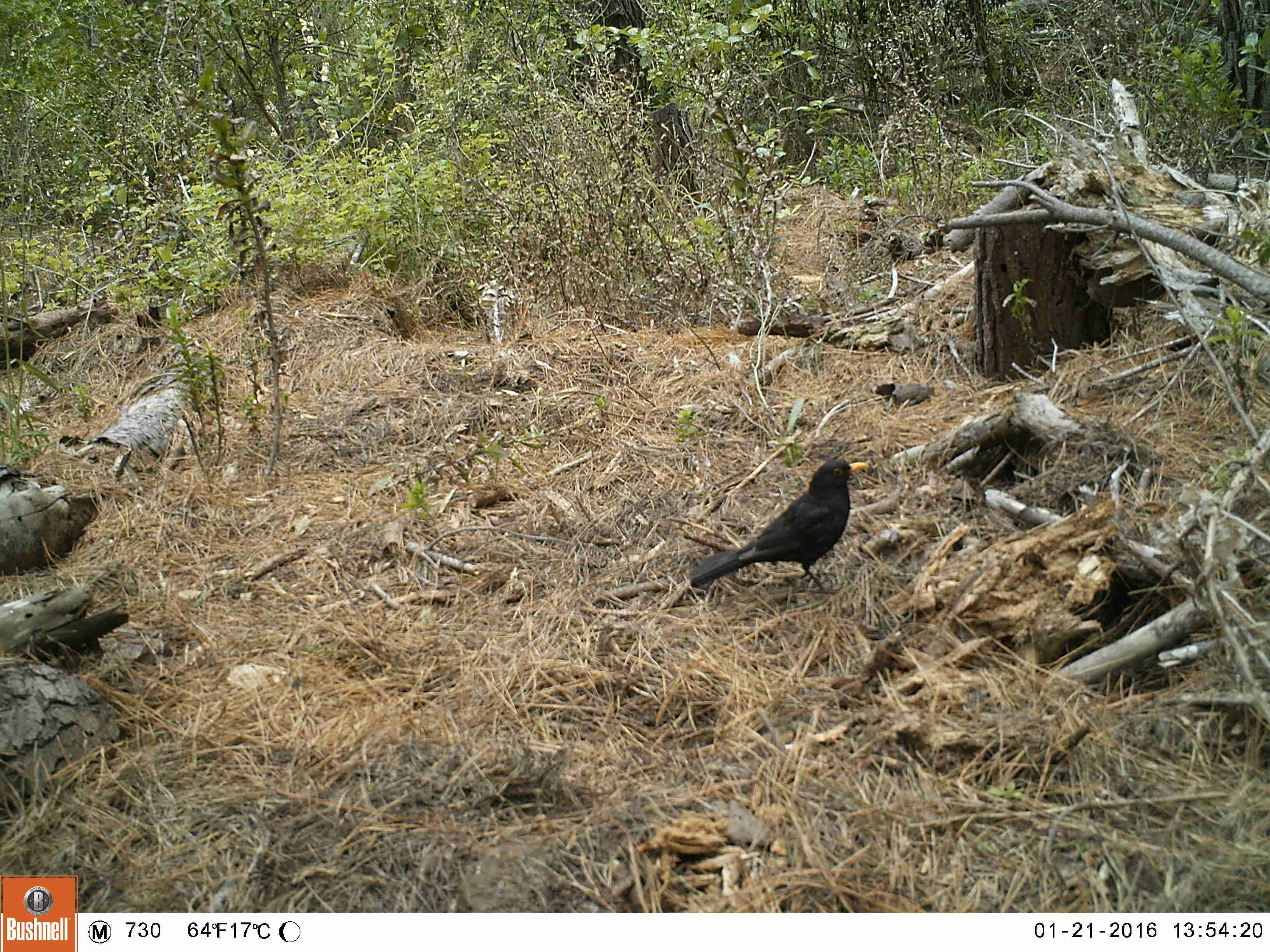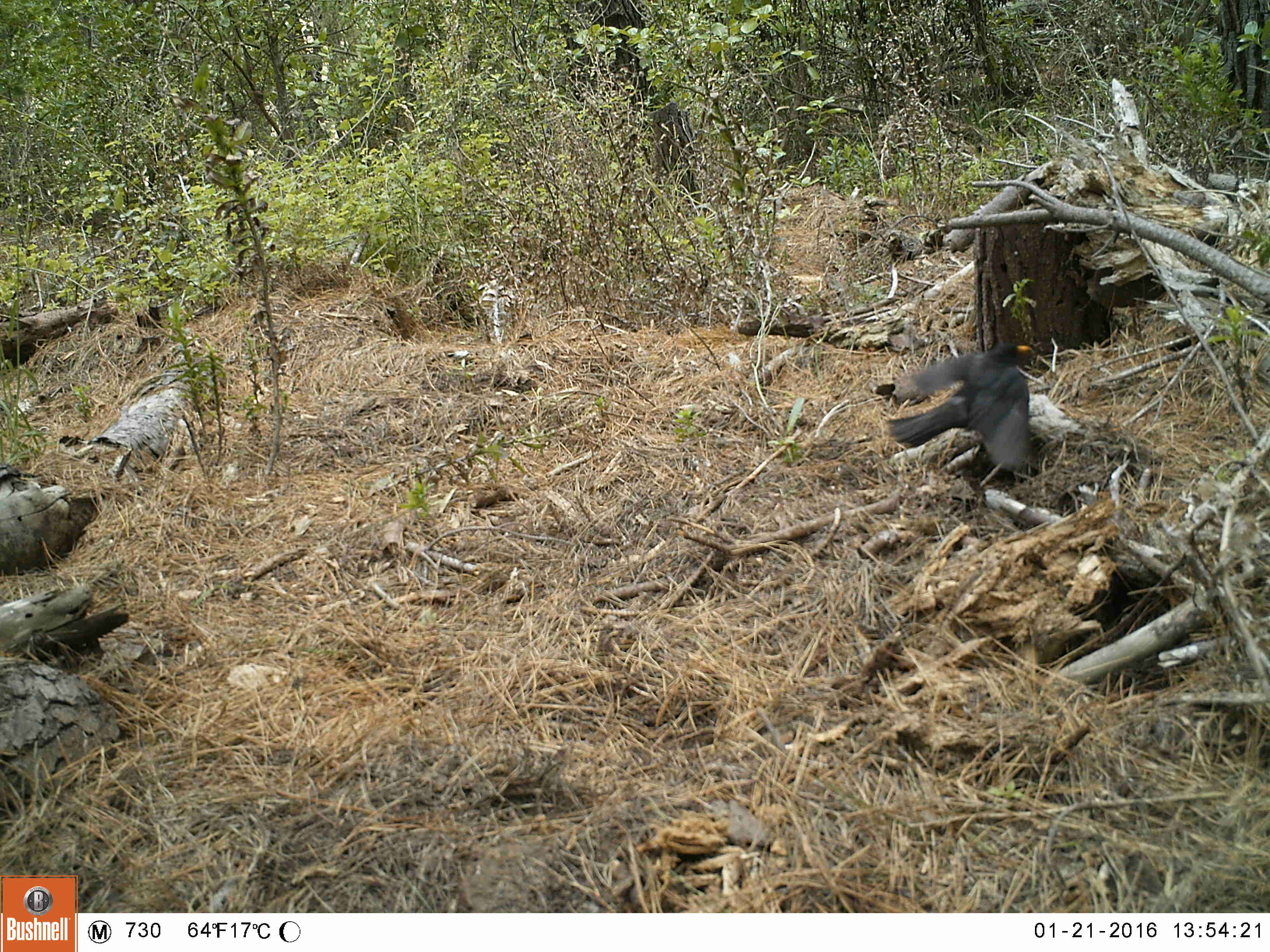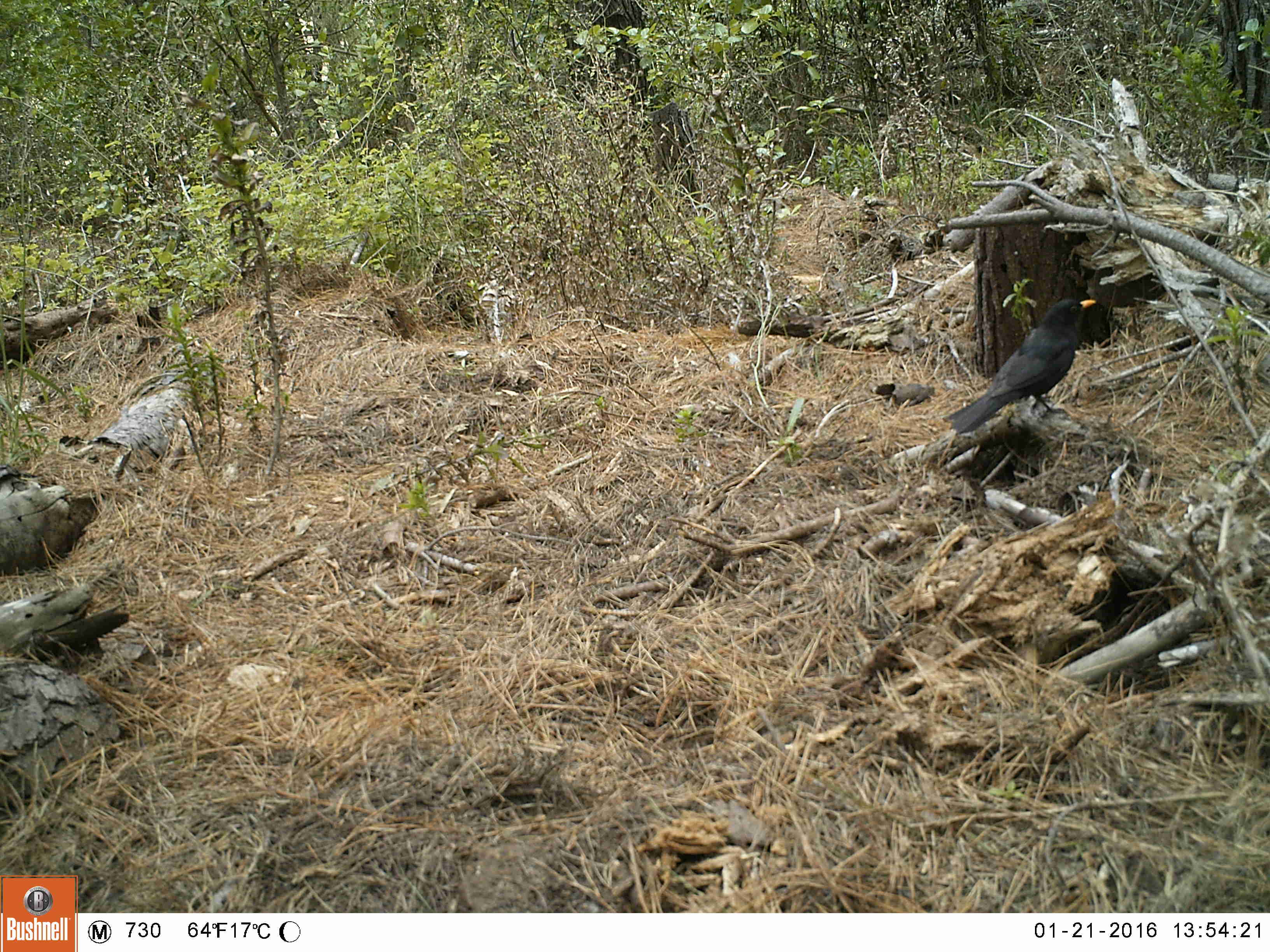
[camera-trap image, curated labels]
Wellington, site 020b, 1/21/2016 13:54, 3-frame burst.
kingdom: Animalia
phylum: Chordata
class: Aves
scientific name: Aves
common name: bird